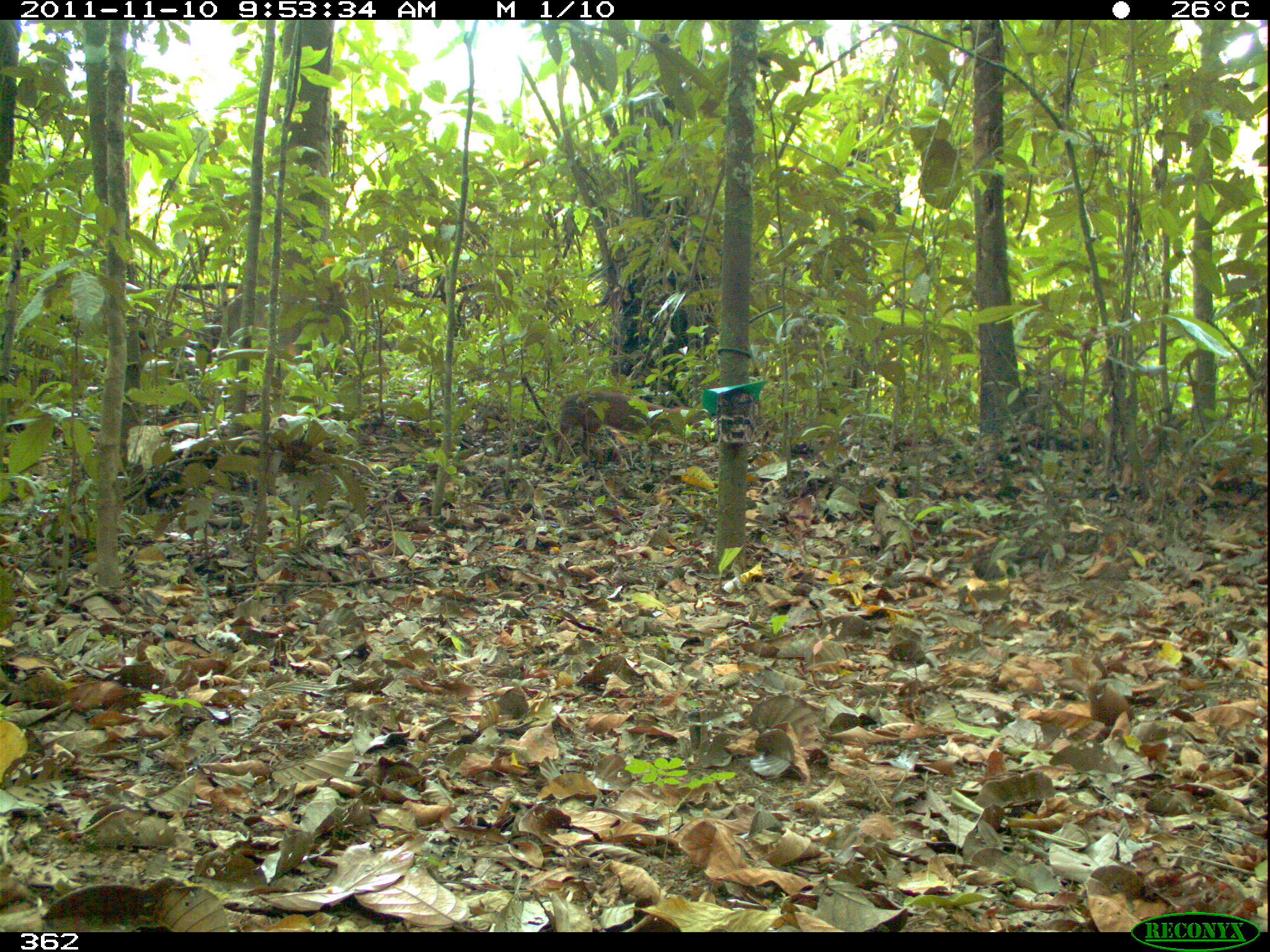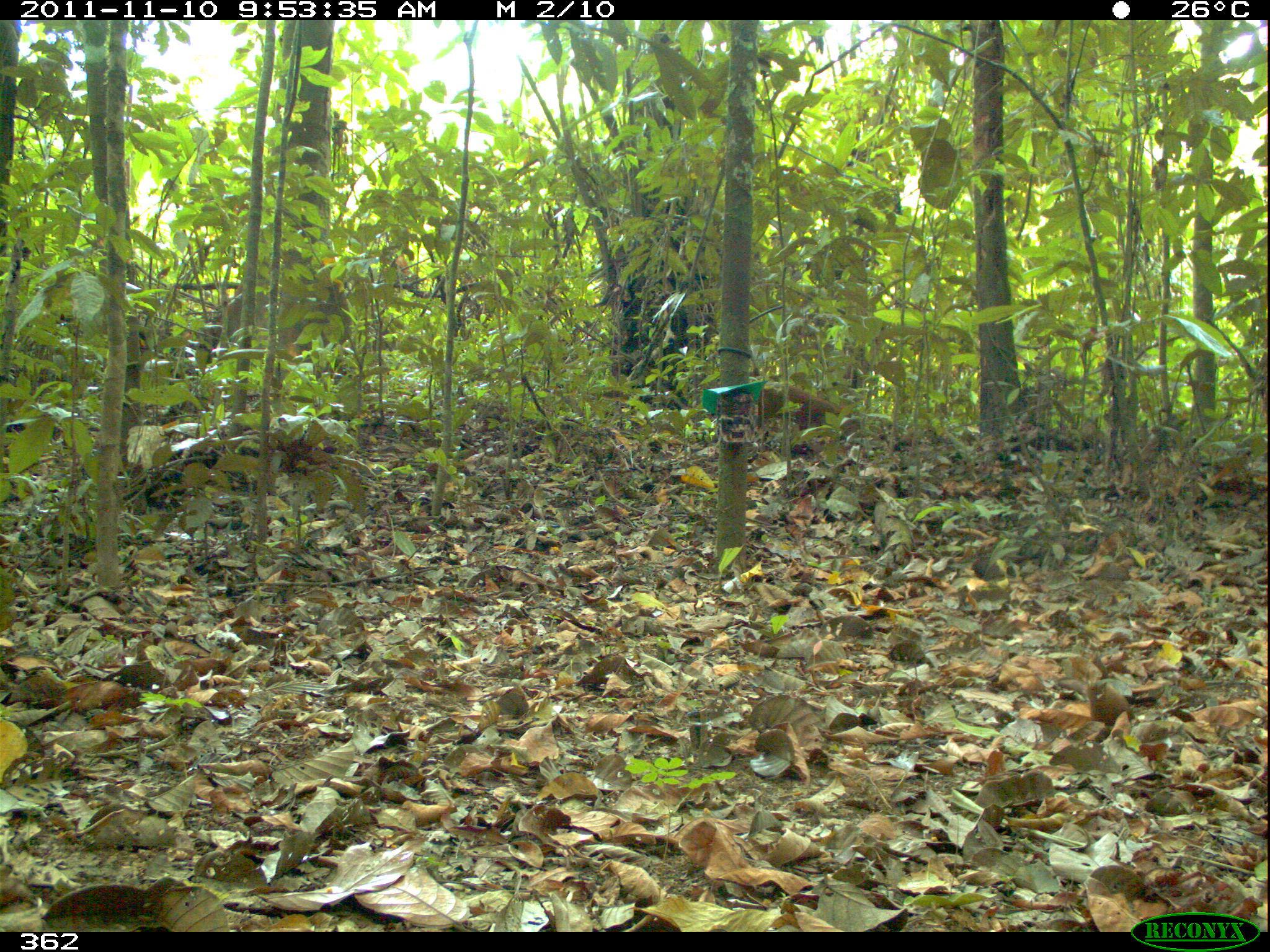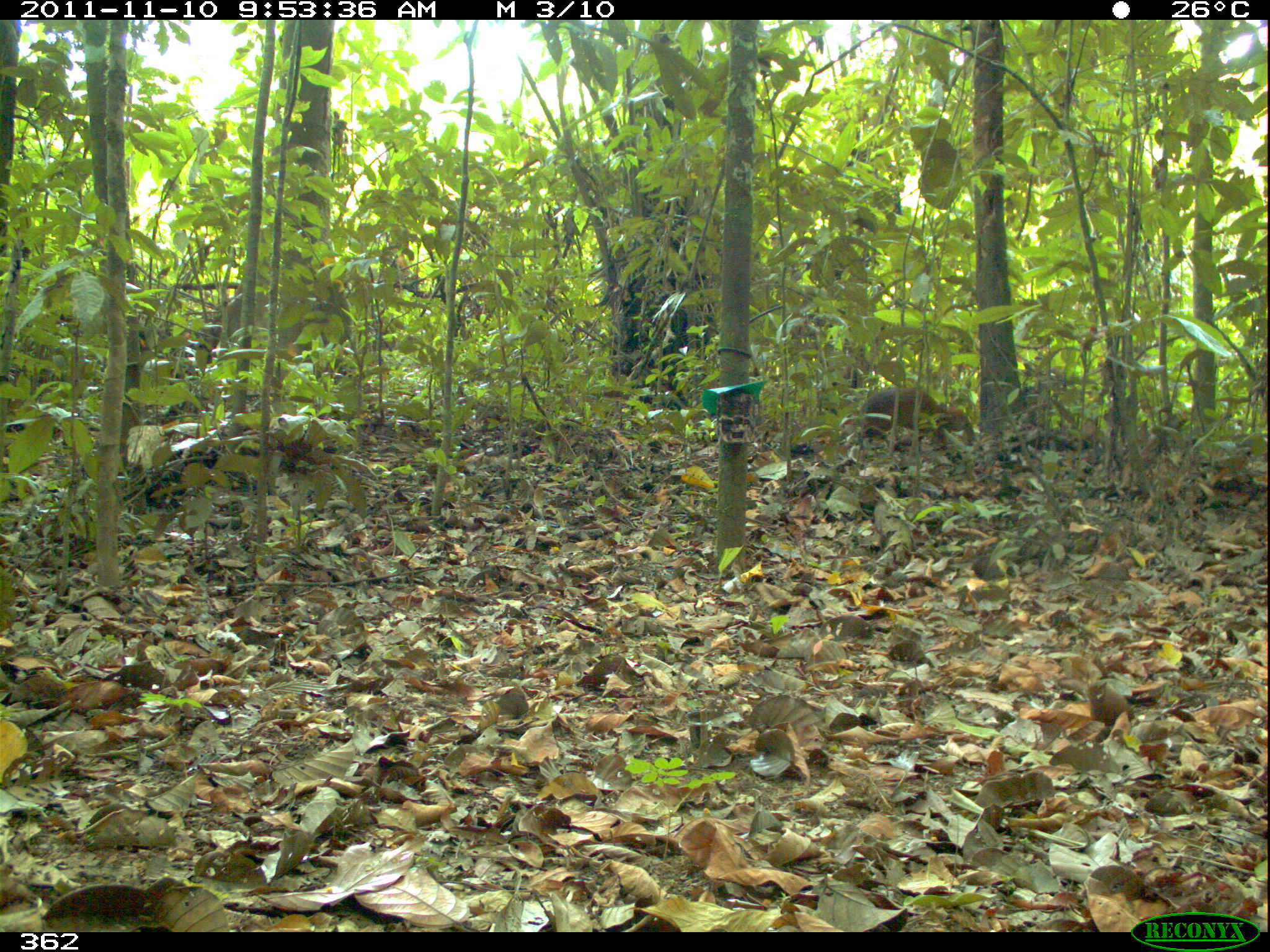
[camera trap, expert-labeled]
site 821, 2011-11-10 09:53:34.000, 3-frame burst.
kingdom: Animalia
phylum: Chordata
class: Mammalia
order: Rodentia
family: Dasyproctidae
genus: Dasyprocta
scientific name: Dasyprocta punctata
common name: central american agouti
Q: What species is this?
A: Dasyprocta punctata (central american agouti).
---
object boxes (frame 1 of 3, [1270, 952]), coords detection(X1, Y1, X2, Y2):
dasyprocta punctata: detection(537, 386, 713, 471)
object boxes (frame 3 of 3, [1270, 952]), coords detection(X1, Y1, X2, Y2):
dasyprocta punctata: detection(849, 385, 970, 451)